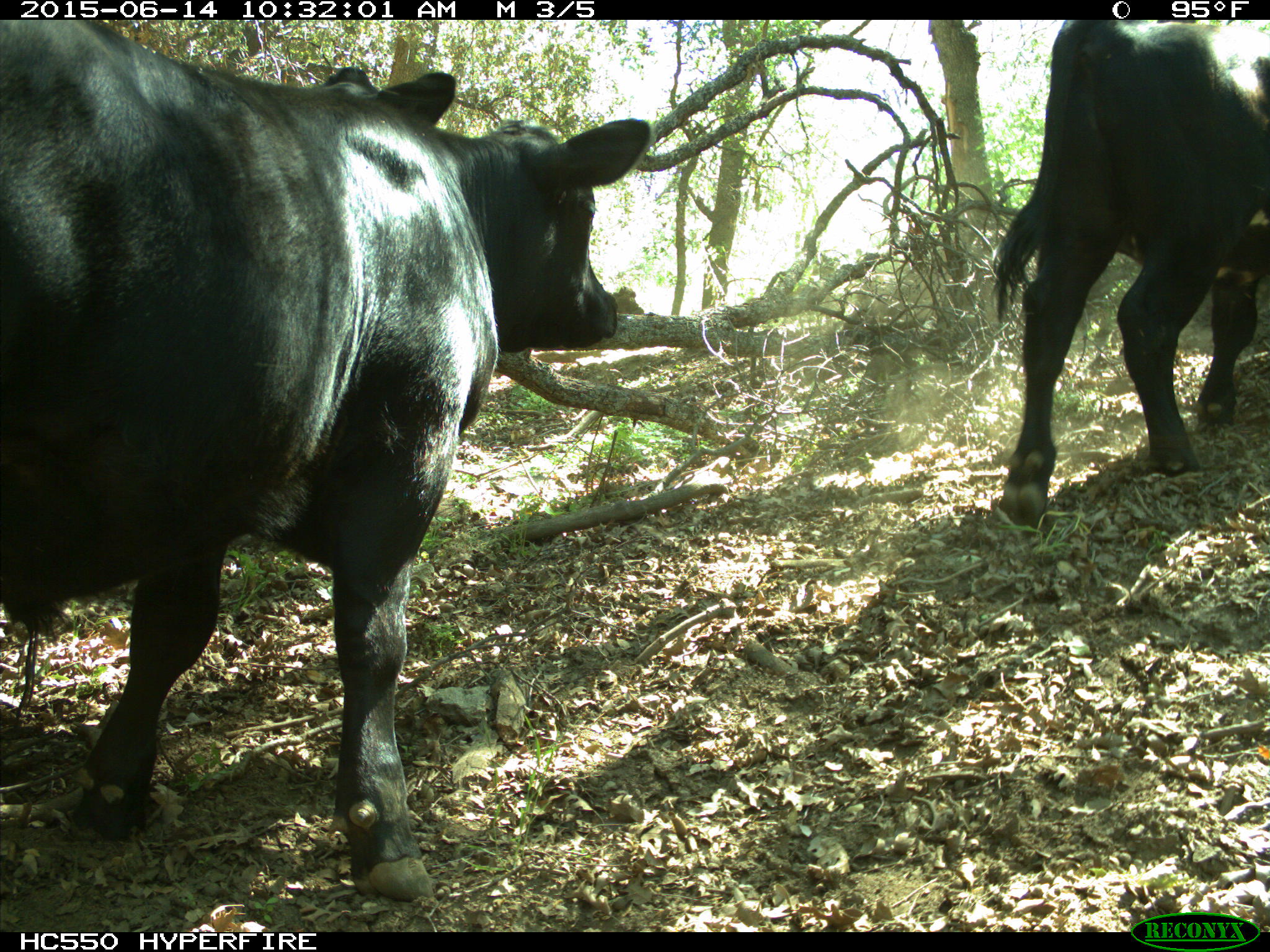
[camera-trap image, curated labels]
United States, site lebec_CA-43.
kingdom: Animalia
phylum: Chordata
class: Mammalia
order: Artiodactyla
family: Bovidae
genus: Bos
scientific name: Bos taurus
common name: domestic cow